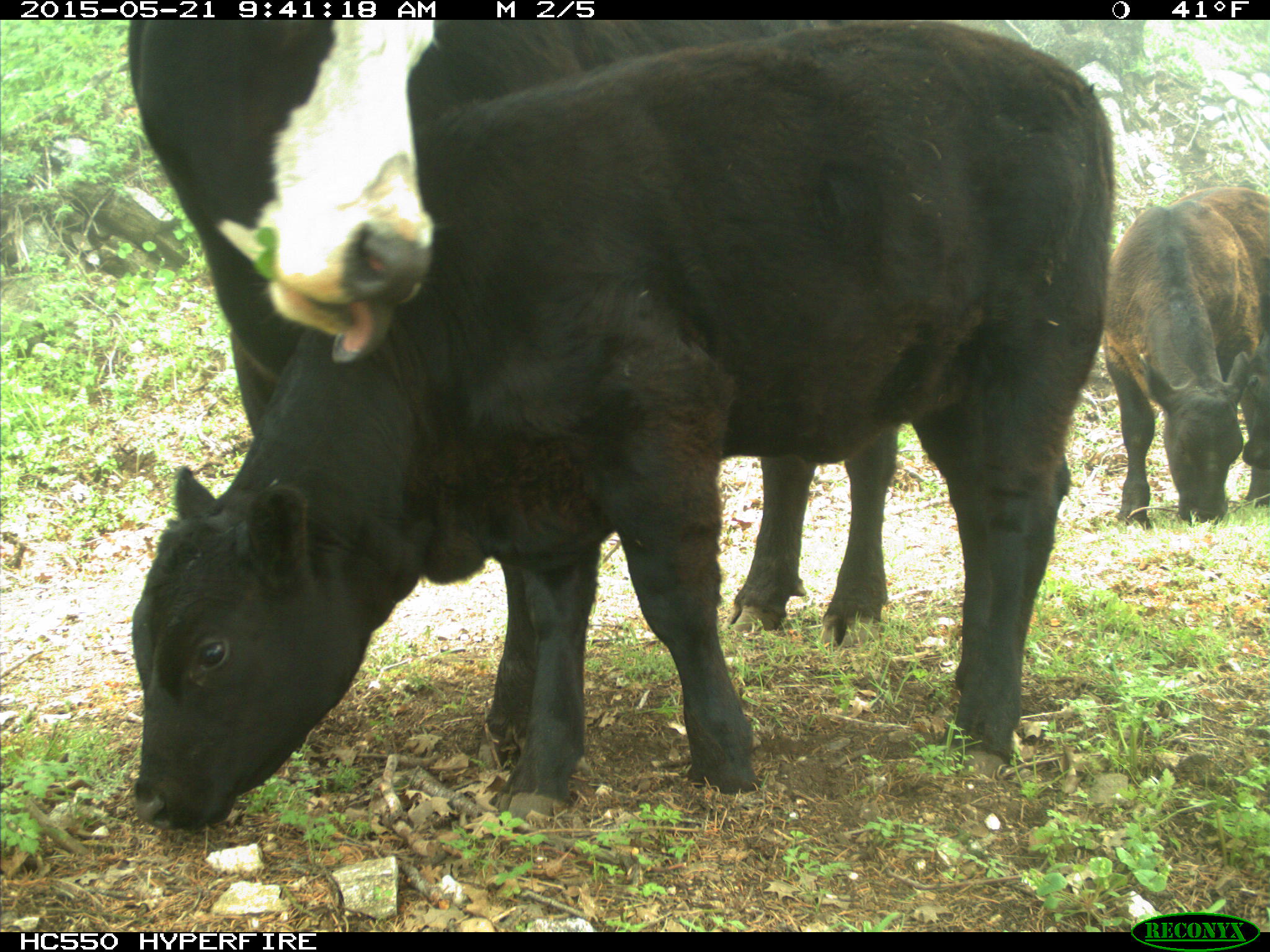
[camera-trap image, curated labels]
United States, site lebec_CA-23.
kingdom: Animalia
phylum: Chordata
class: Mammalia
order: Artiodactyla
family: Bovidae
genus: Bos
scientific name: Bos taurus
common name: domestic cow